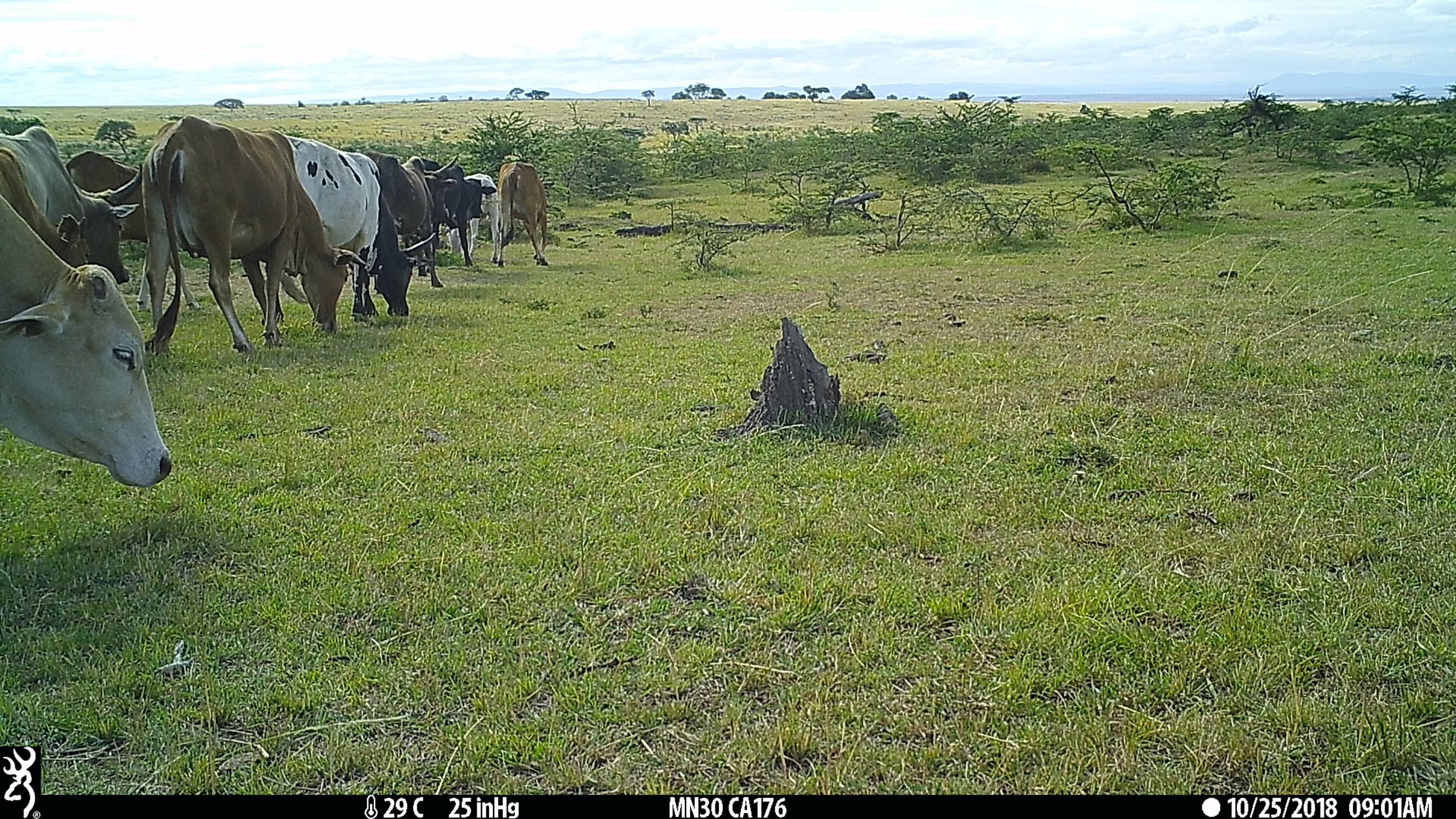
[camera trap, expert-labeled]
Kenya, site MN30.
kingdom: Animalia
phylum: Chordata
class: Mammalia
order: Artiodactyla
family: Bovidae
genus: Bos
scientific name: Bos taurus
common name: cattle